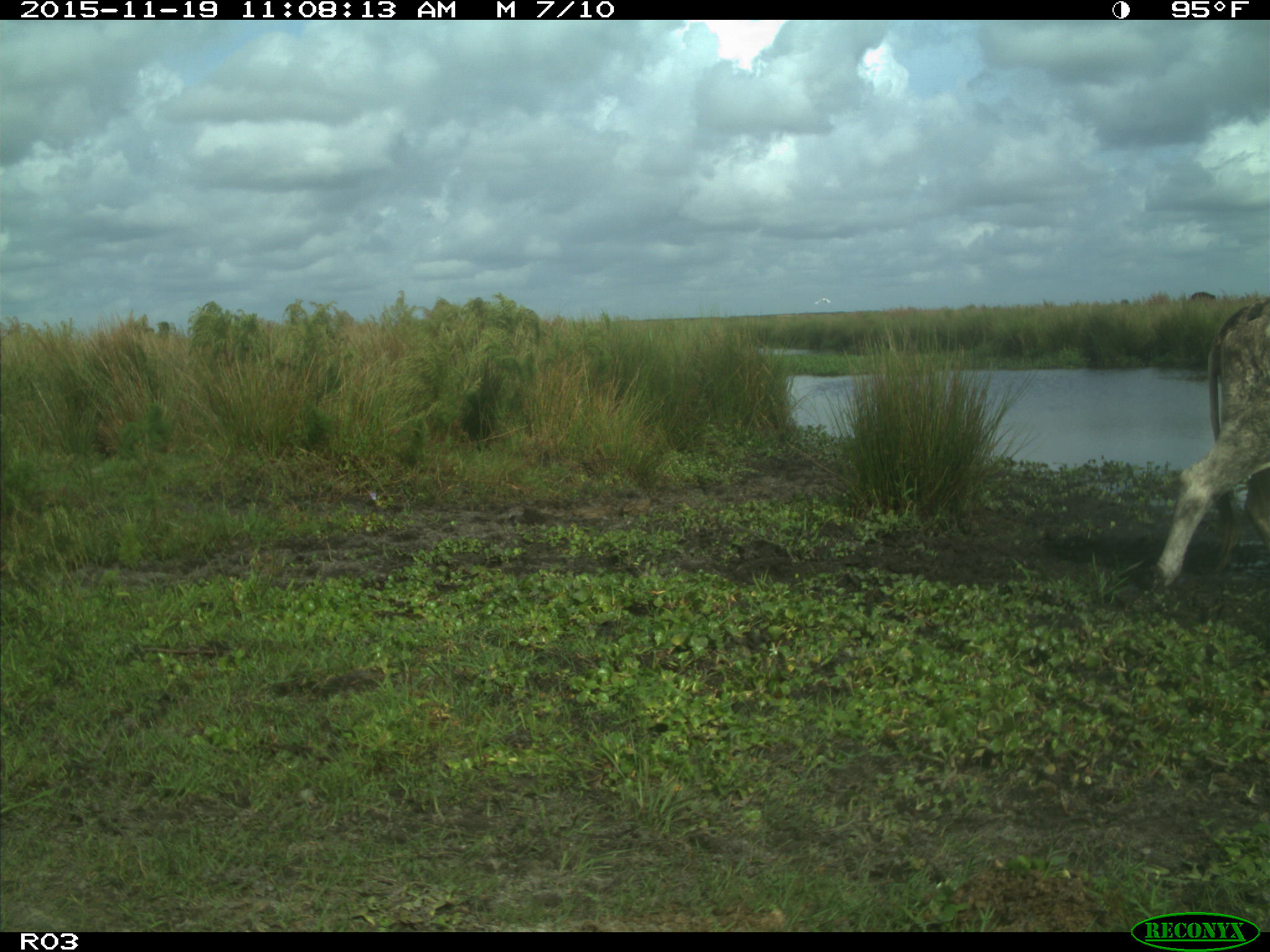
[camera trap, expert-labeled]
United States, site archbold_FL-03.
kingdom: Animalia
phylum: Chordata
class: Mammalia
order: Artiodactyla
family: Bovidae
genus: Bos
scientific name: Bos taurus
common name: domestic cow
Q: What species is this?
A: Bos taurus (domestic cow).